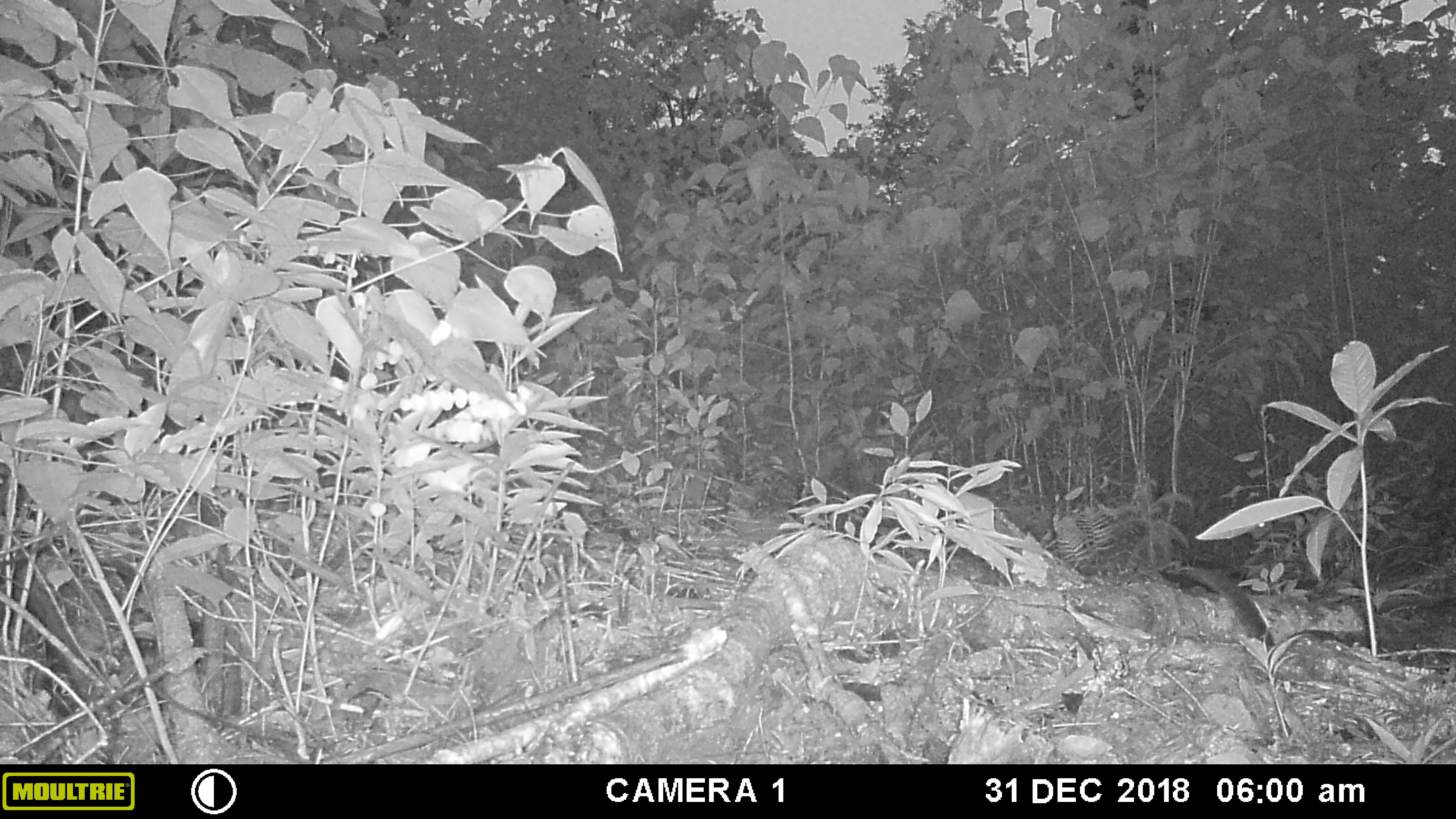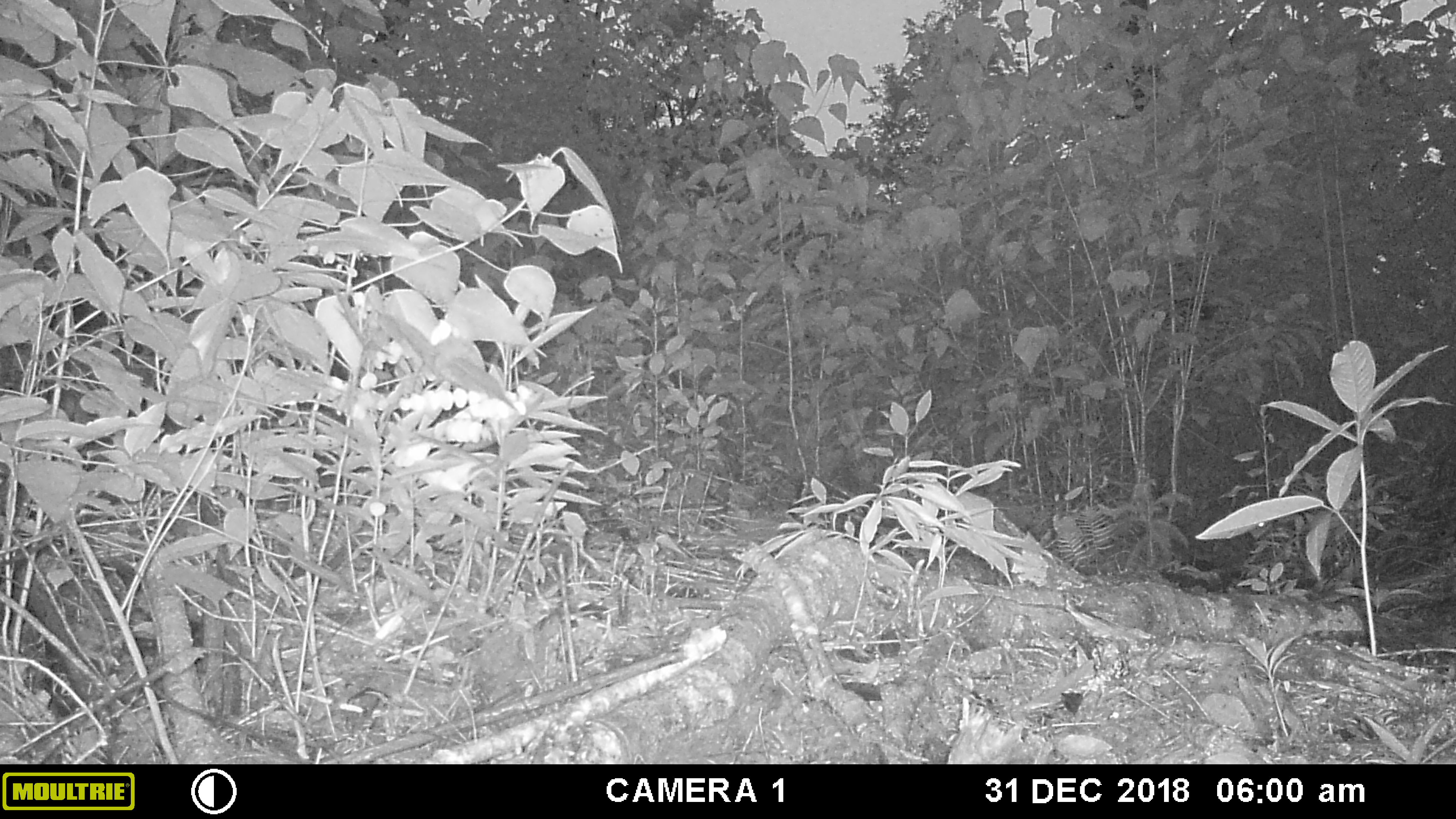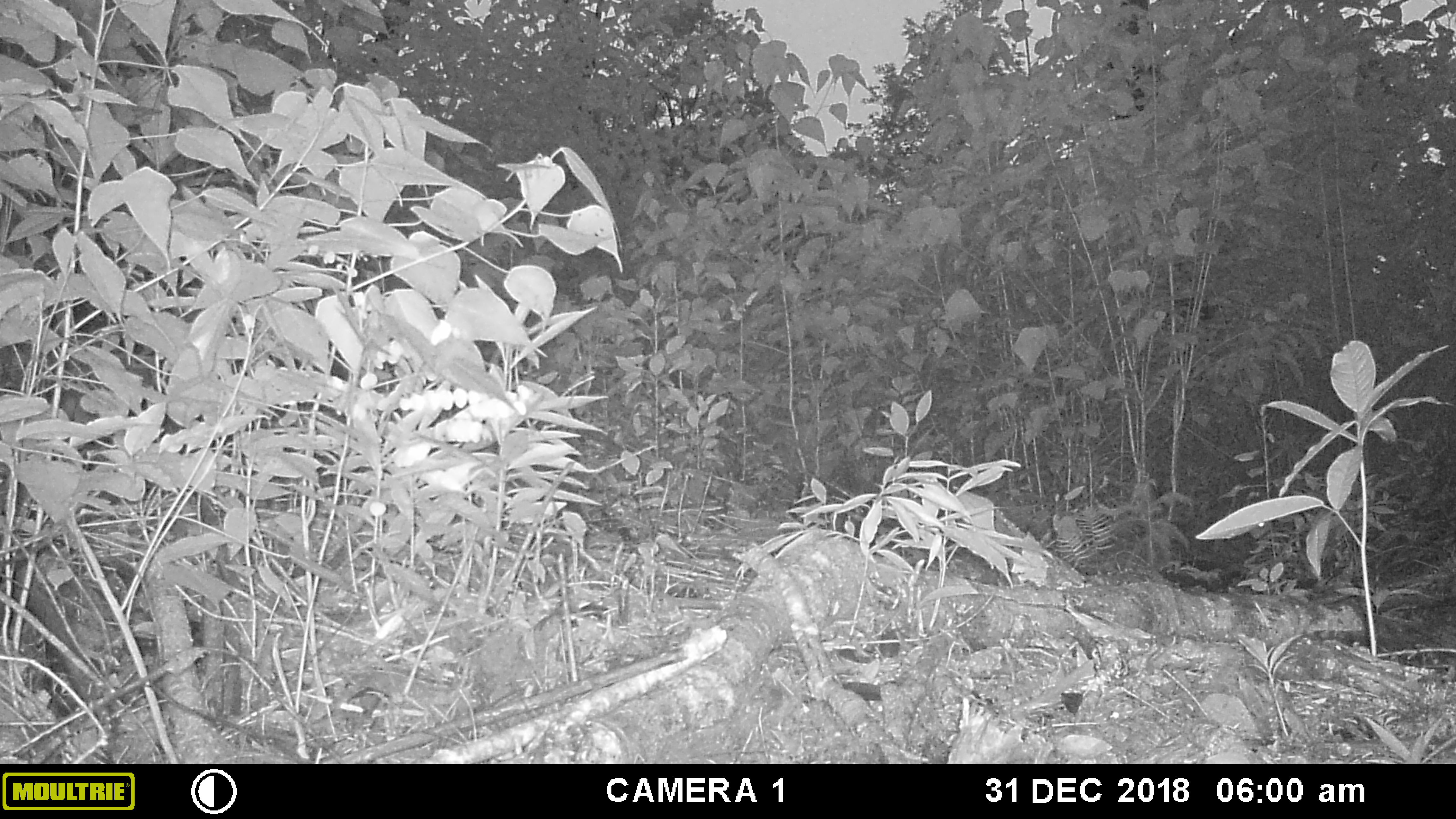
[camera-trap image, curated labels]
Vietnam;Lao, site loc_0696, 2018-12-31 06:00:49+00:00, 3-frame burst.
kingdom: Animalia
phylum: Chordata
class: Mammalia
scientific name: Laurasiatheria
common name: ungulate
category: unidentified ungulates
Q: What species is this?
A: Unidentified ungulates (ungulate) (Laurasiatheria).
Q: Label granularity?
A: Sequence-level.